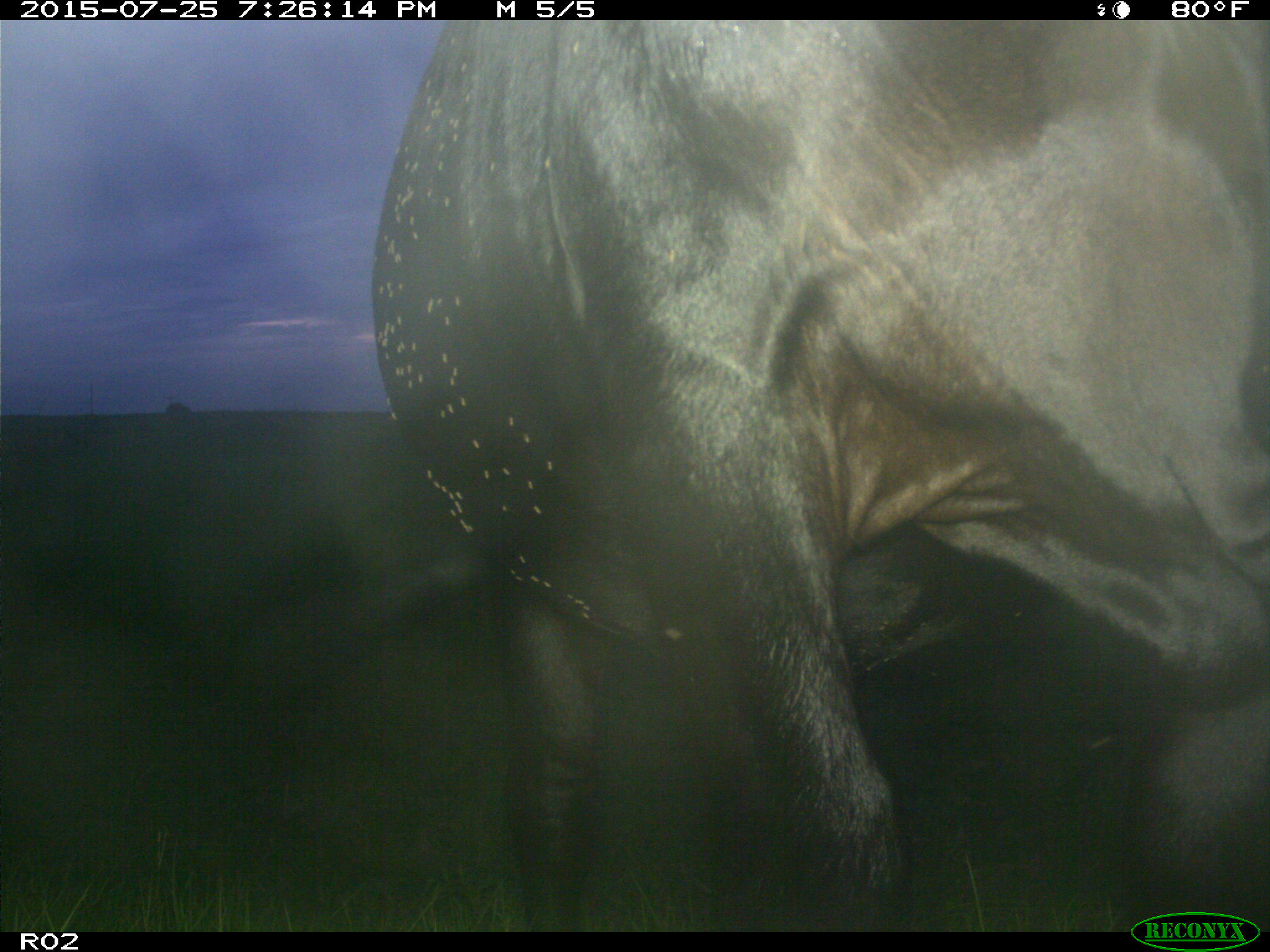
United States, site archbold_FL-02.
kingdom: Animalia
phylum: Chordata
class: Mammalia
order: Artiodactyla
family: Bovidae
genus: Bos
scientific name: Bos taurus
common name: domestic cow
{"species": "Bos taurus (domestic cow)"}